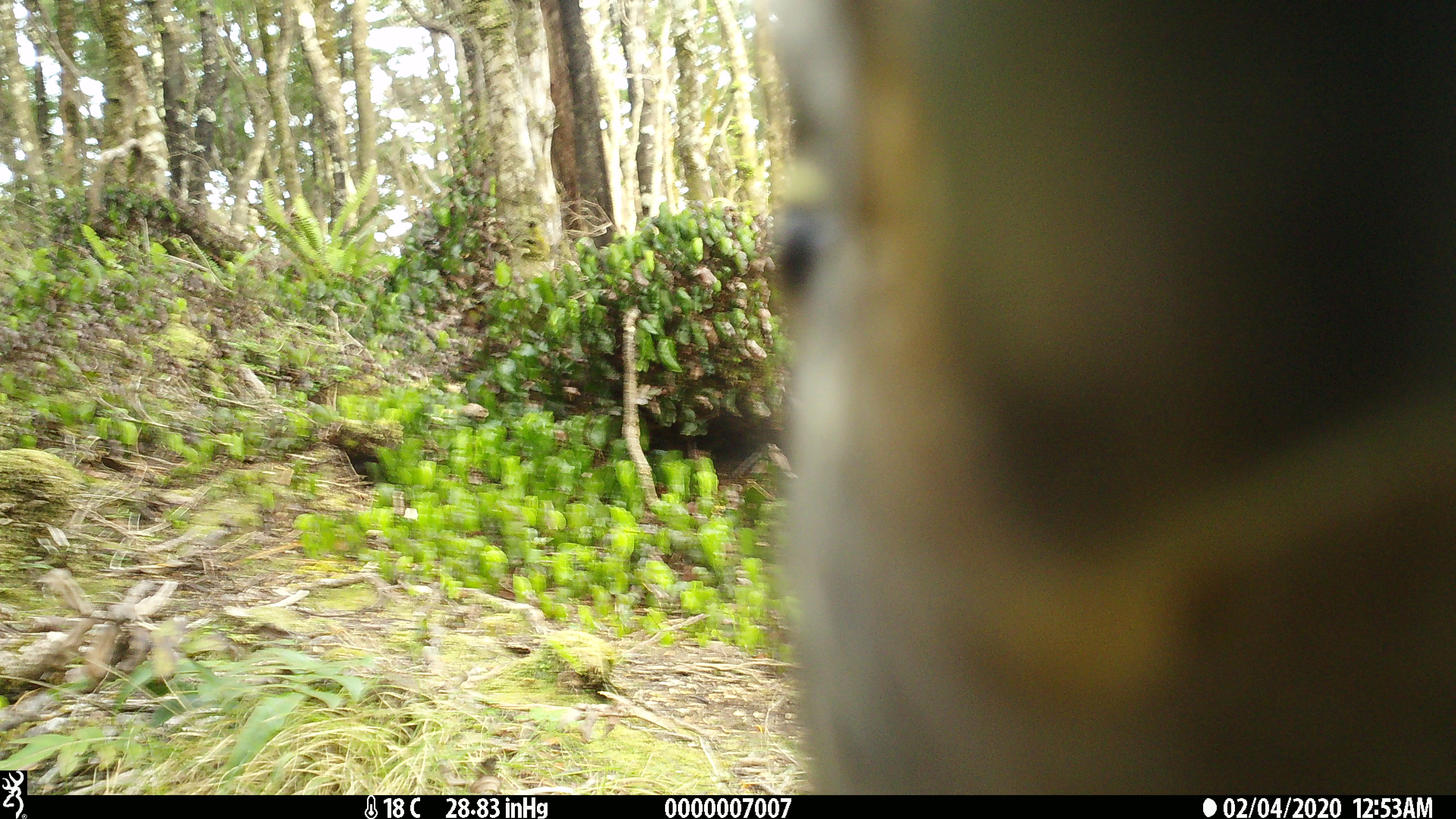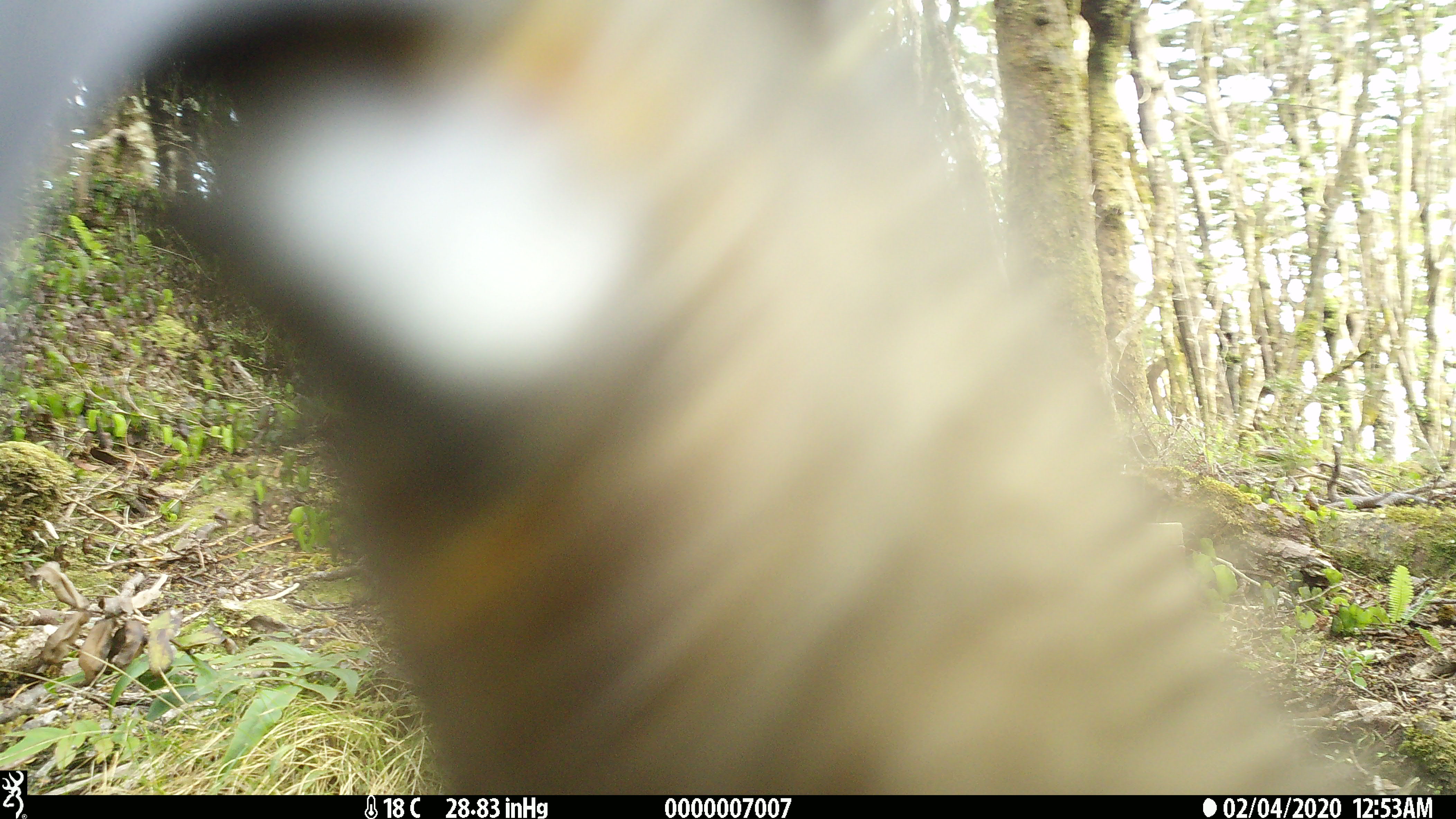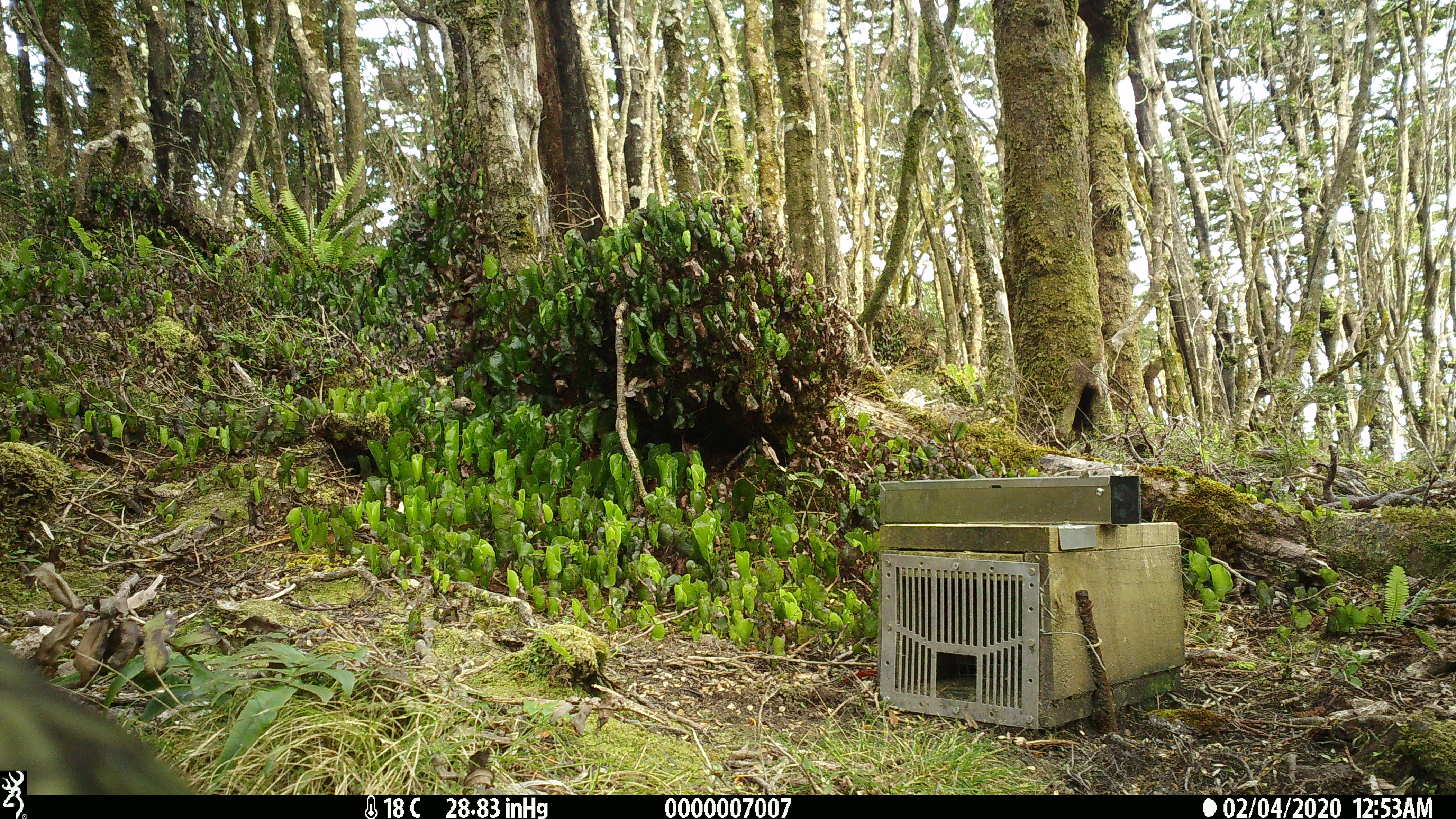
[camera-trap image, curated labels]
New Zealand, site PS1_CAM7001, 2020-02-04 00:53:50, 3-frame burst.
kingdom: Animalia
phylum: Chordata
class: Aves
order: Psittaciformes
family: Strigopidae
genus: Nestor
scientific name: Nestor notabilis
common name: kea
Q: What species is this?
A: Kea (Nestor notabilis).